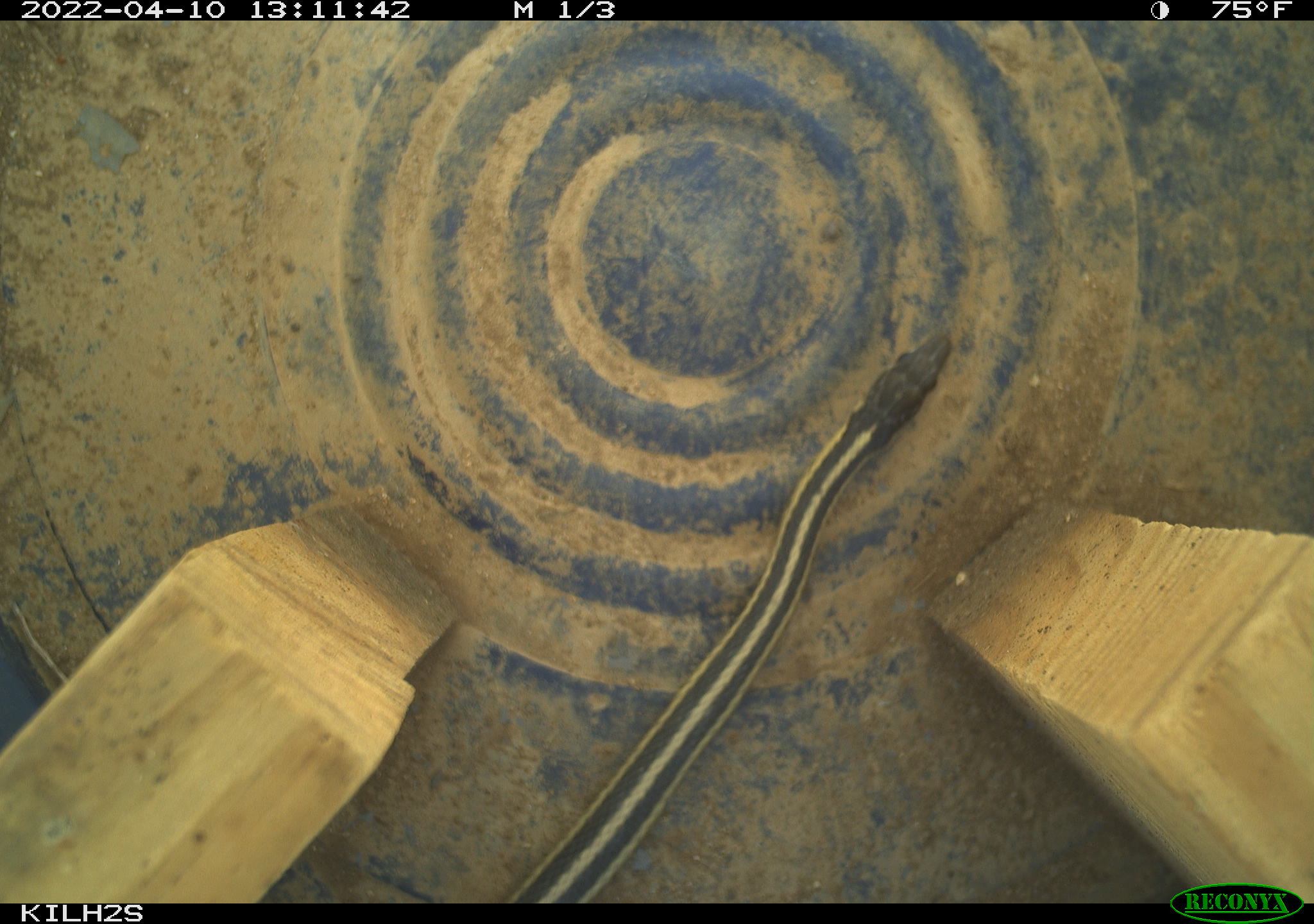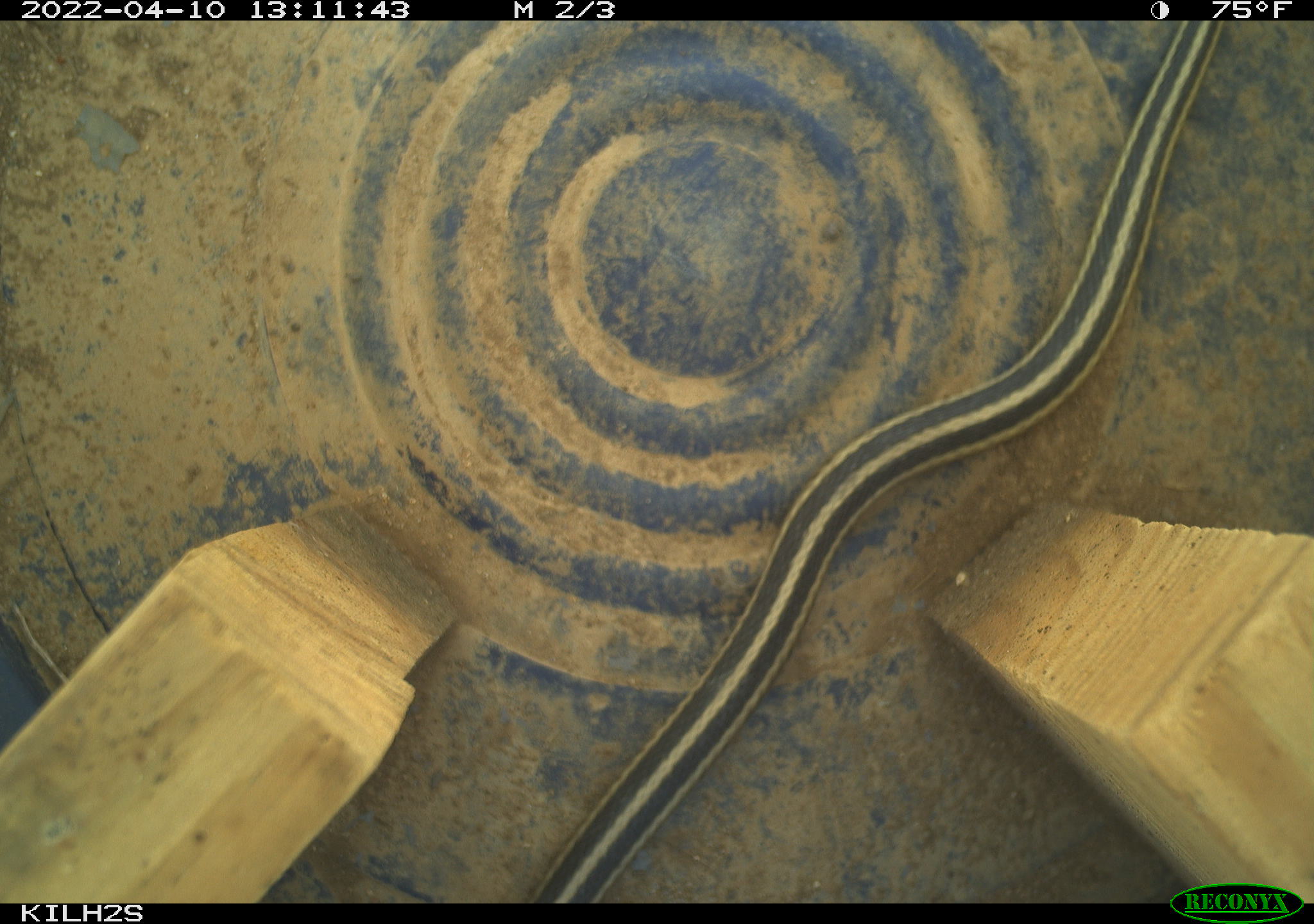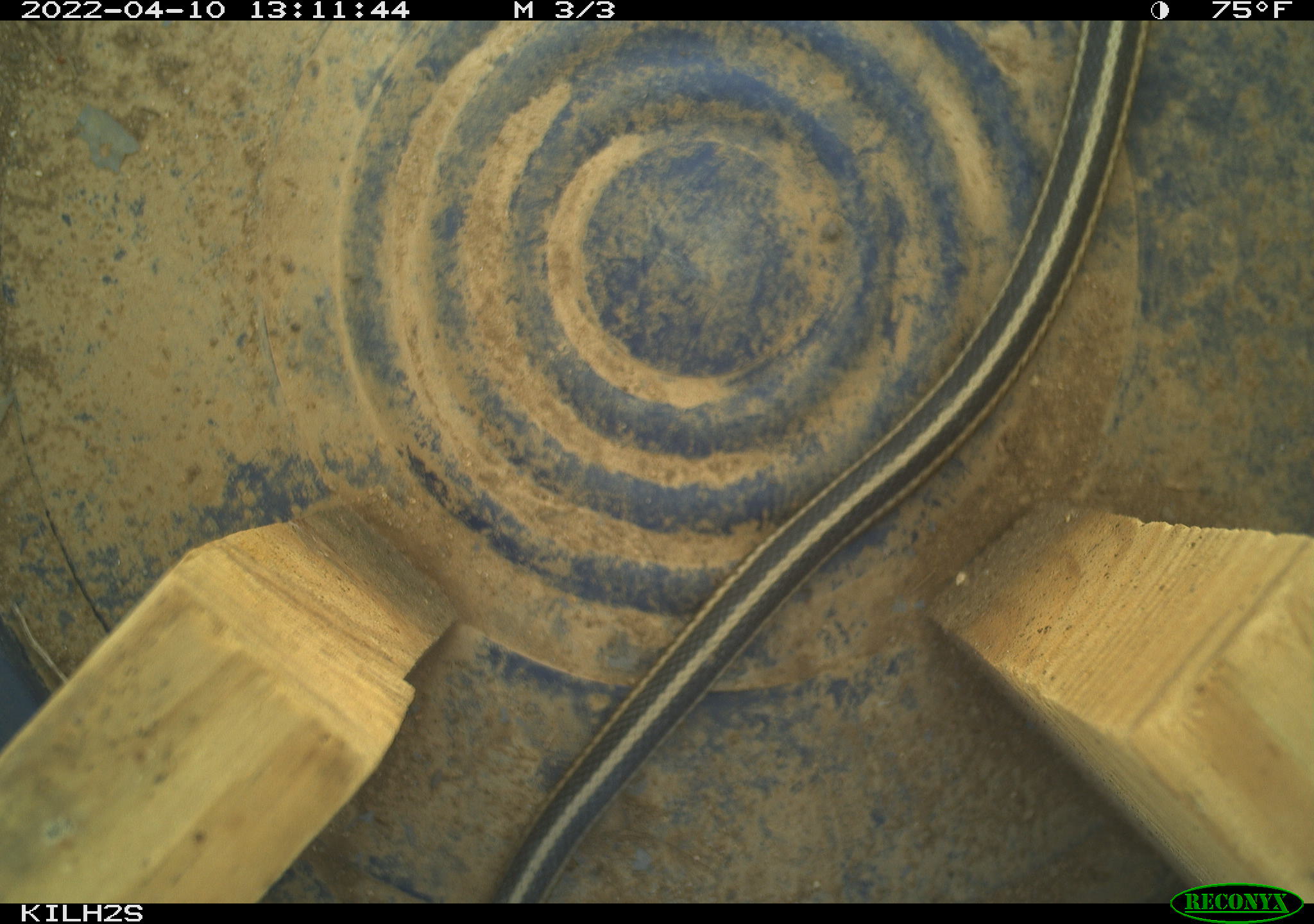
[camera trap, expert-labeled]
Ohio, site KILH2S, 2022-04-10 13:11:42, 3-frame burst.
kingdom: Animalia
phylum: Chordata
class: Reptilia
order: Squamata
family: Colubridae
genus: Thamnophis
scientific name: Thamnophis sirtalis sirtalis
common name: eastern gartersnake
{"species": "eastern gartersnake (Thamnophis sirtalis sirtalis)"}